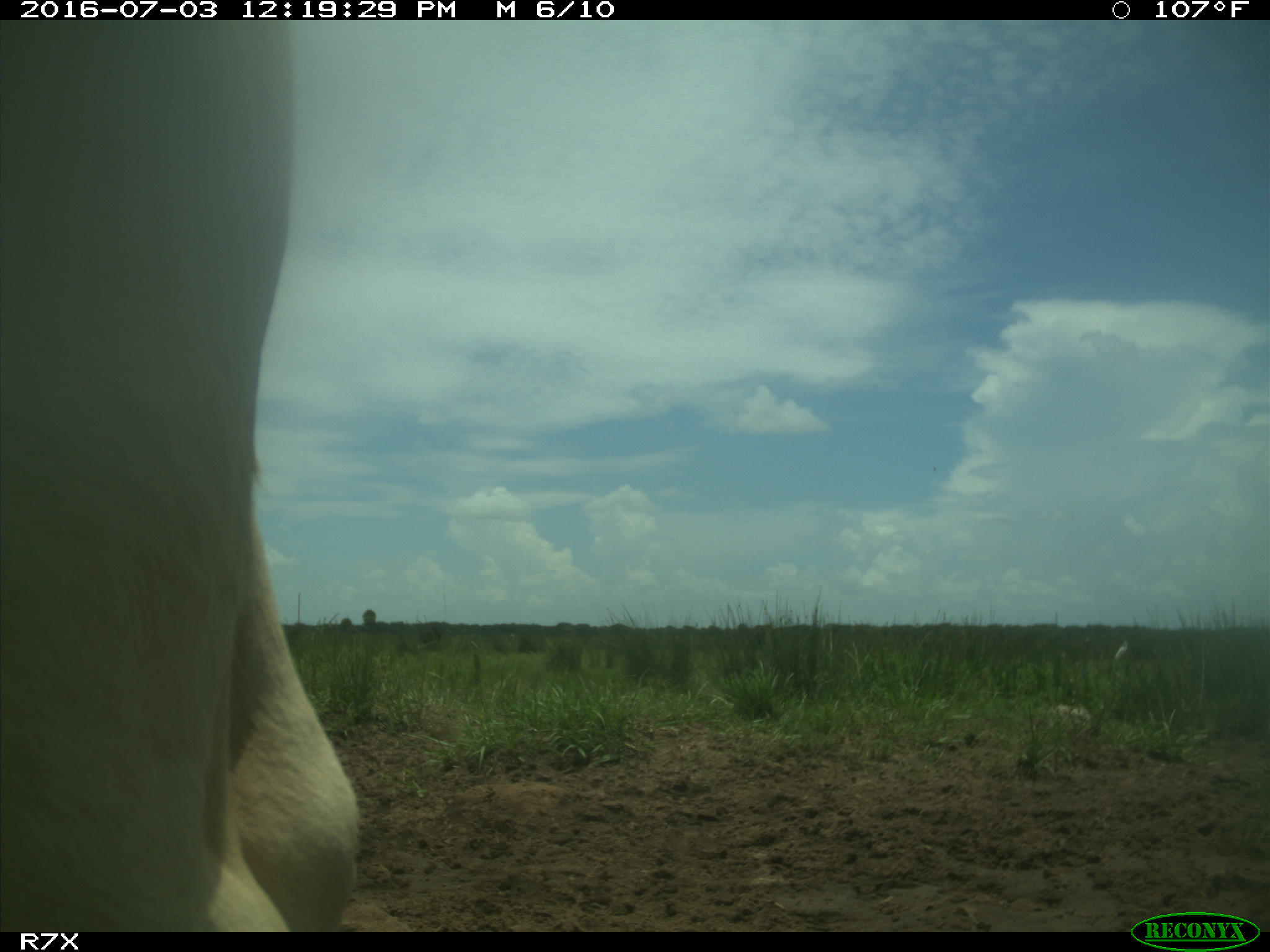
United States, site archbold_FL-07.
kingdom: Animalia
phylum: Chordata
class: Mammalia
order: Artiodactyla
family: Bovidae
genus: Bos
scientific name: Bos taurus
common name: domestic cow